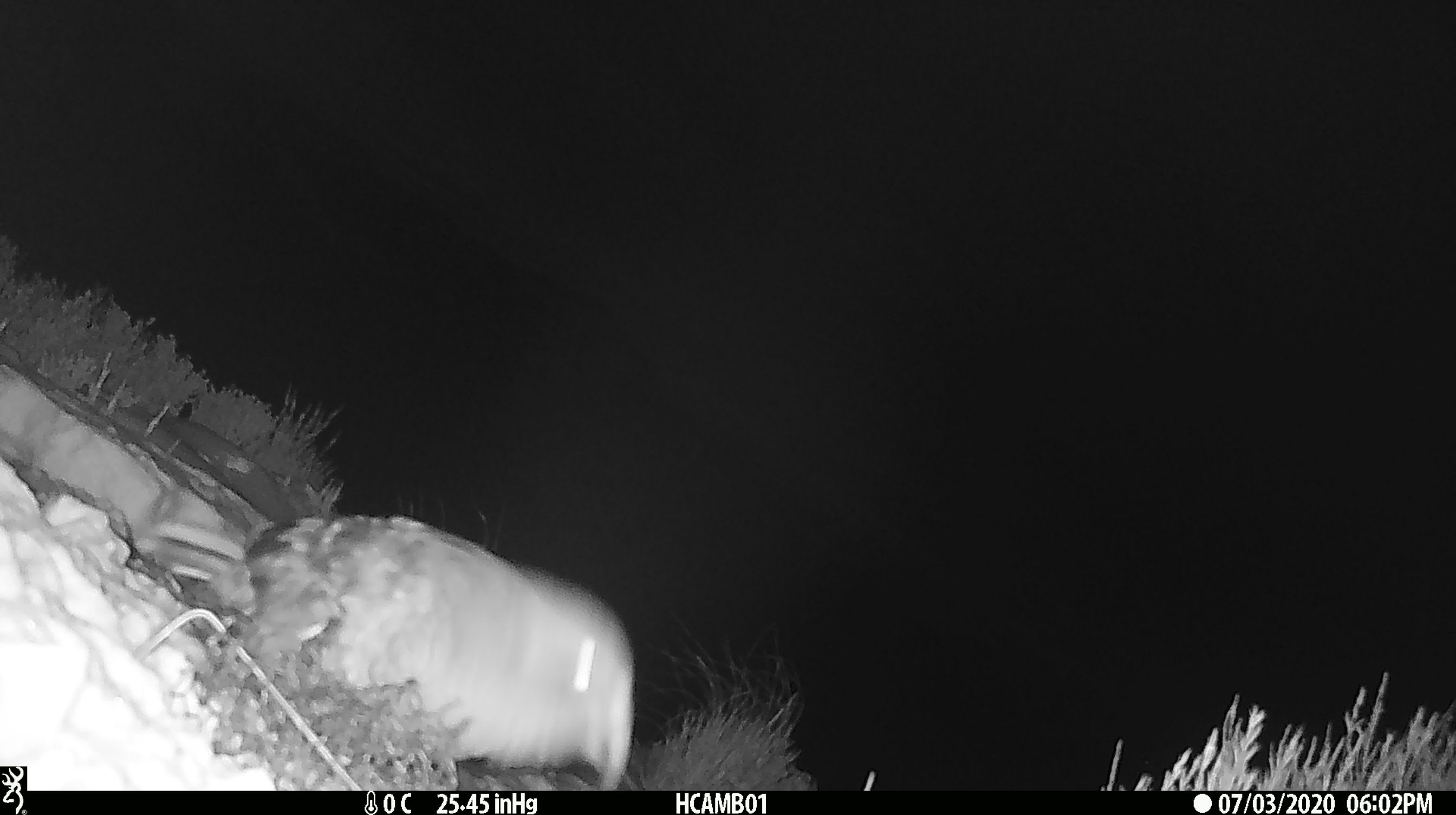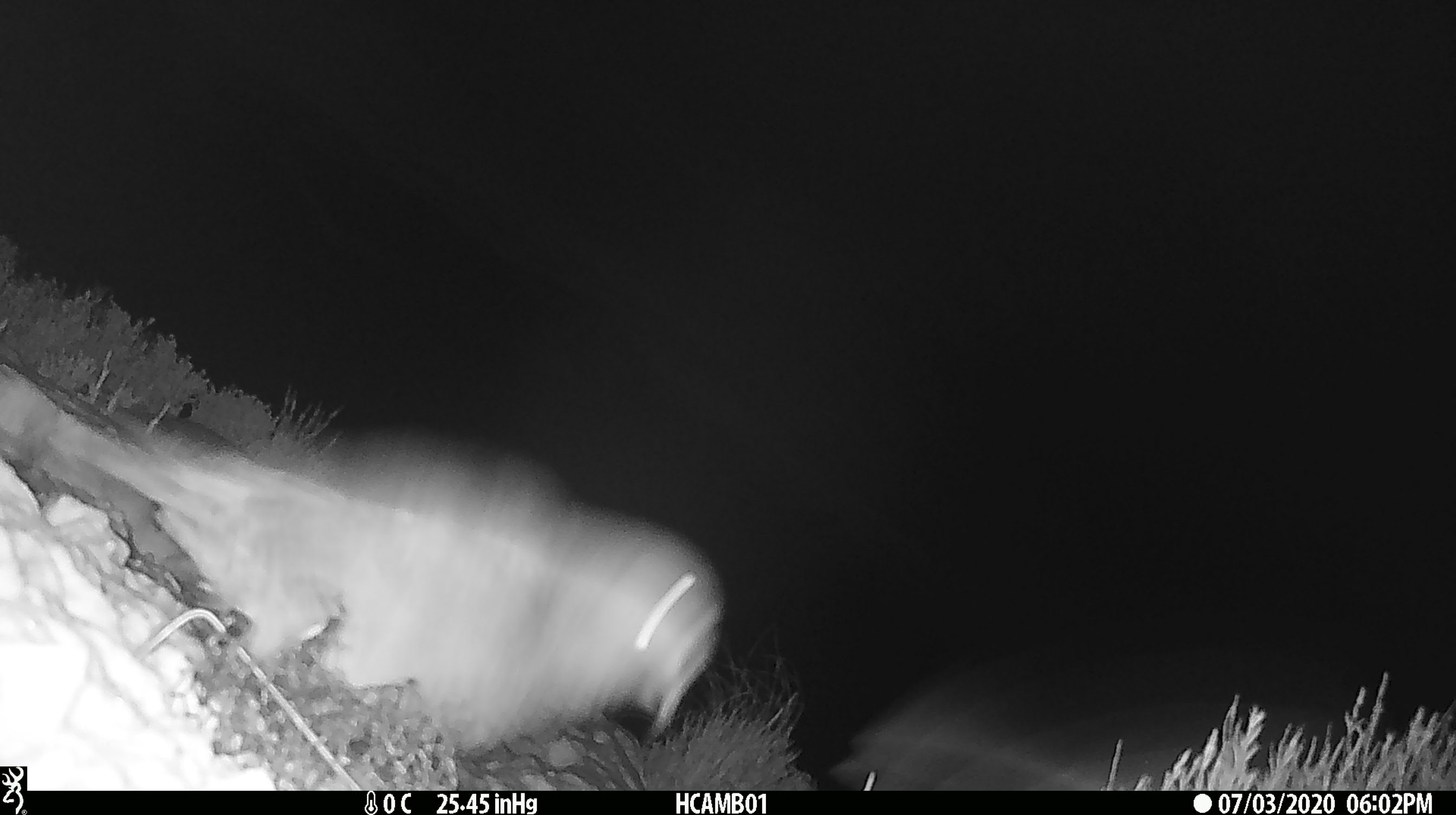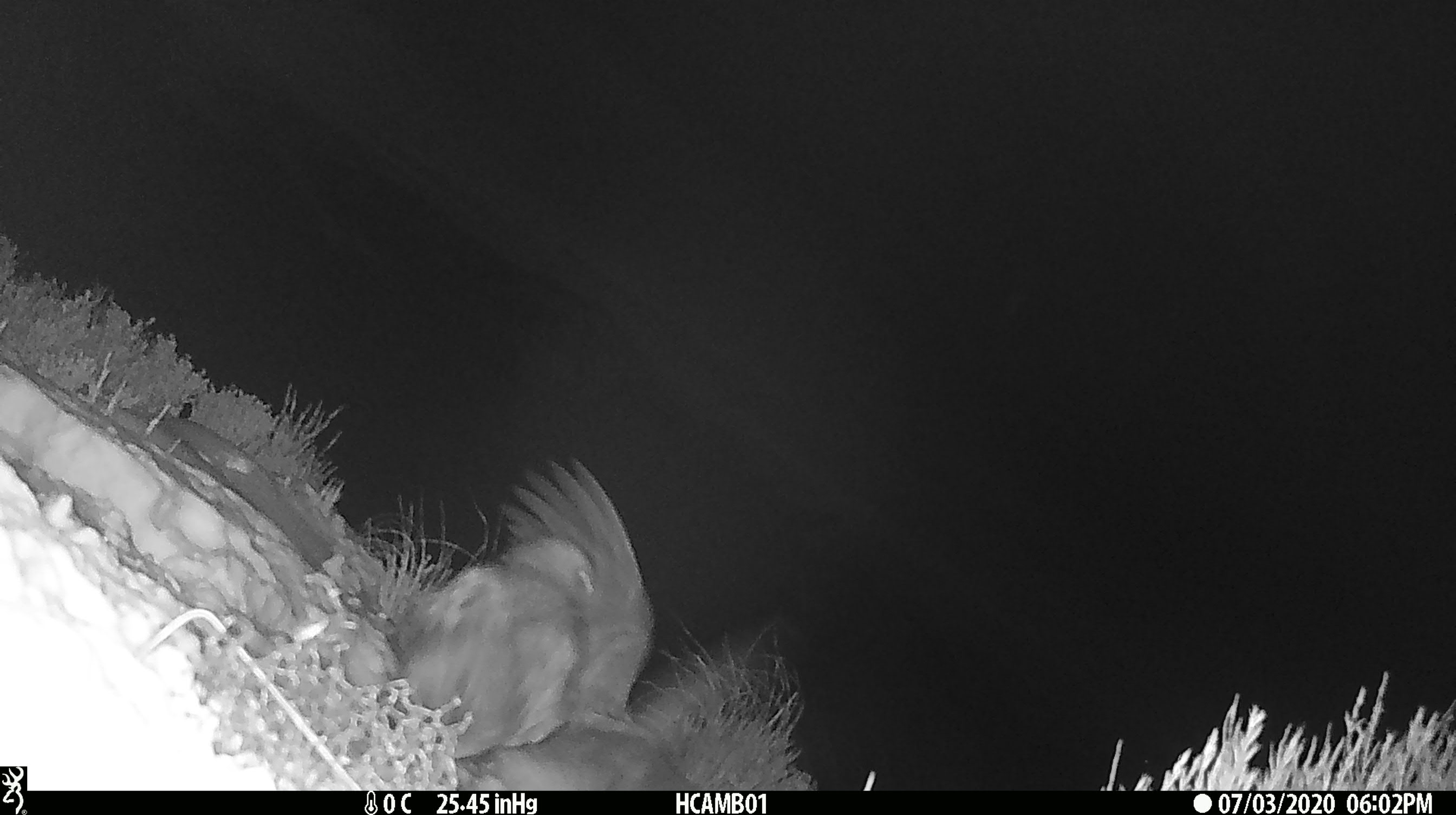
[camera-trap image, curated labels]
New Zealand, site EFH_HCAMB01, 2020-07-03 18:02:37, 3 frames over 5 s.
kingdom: Animalia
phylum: Chordata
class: Aves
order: Psittaciformes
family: Strigopidae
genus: Nestor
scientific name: Nestor notabilis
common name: kea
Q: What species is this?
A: Kea (Nestor notabilis).